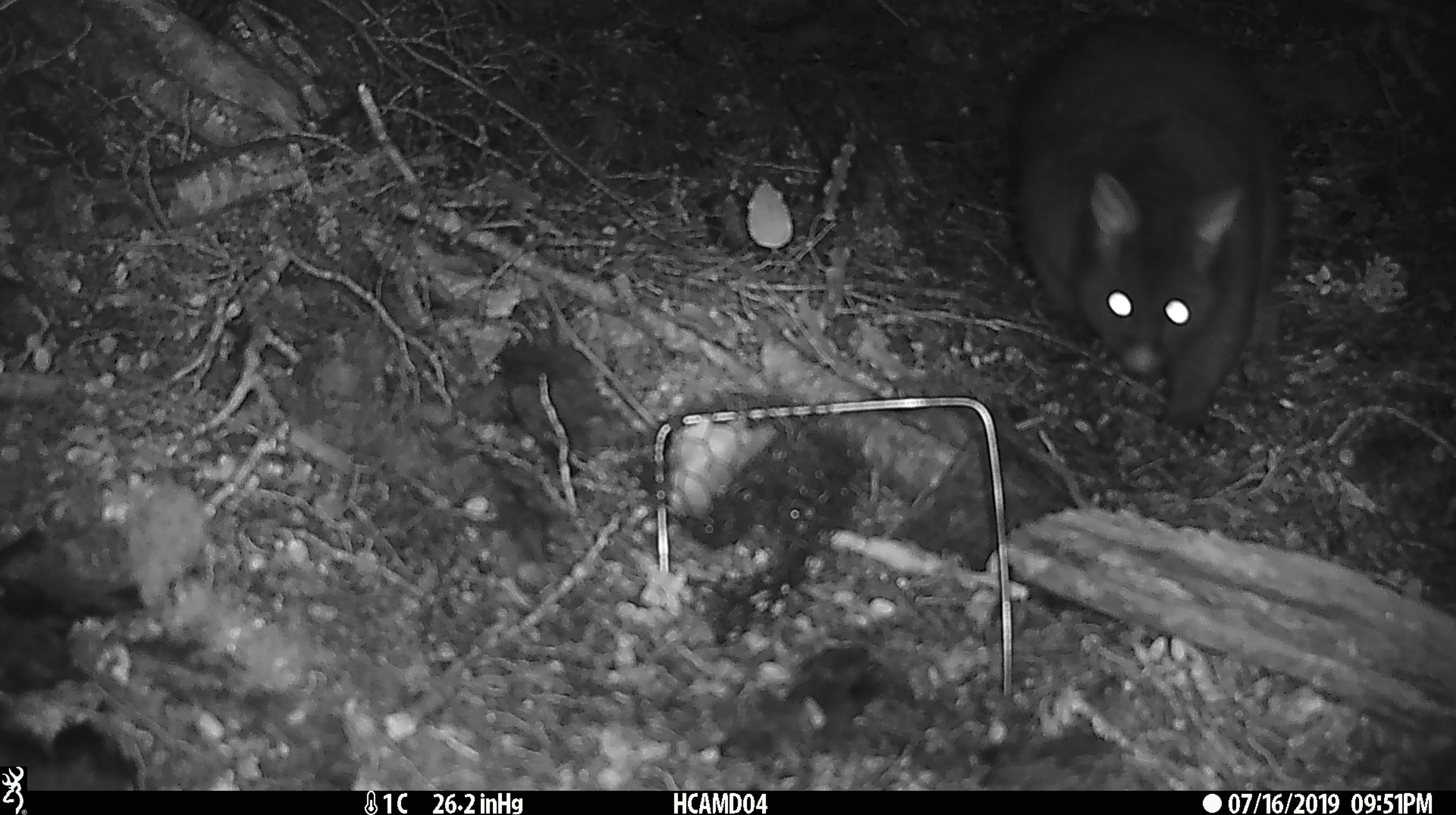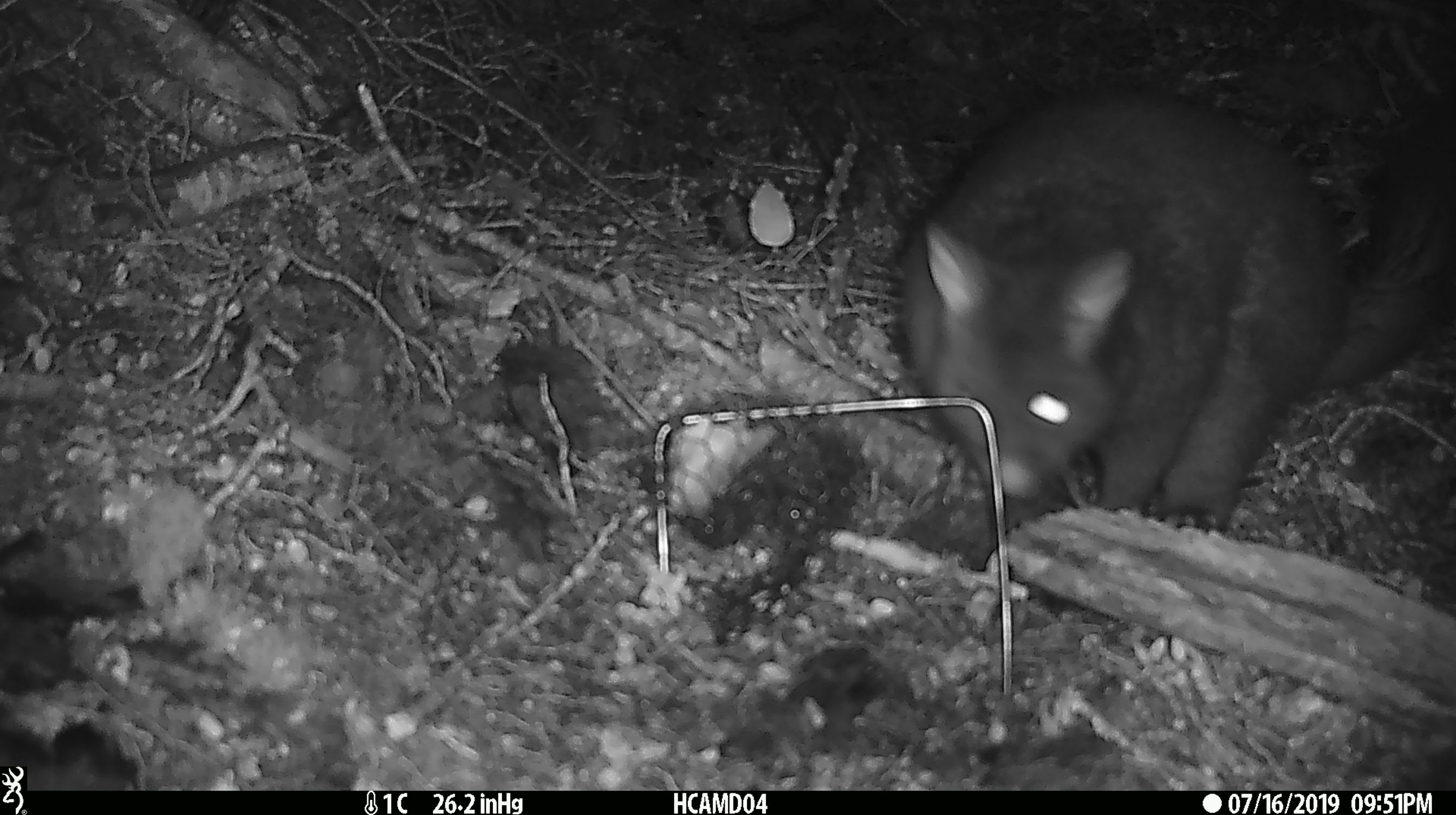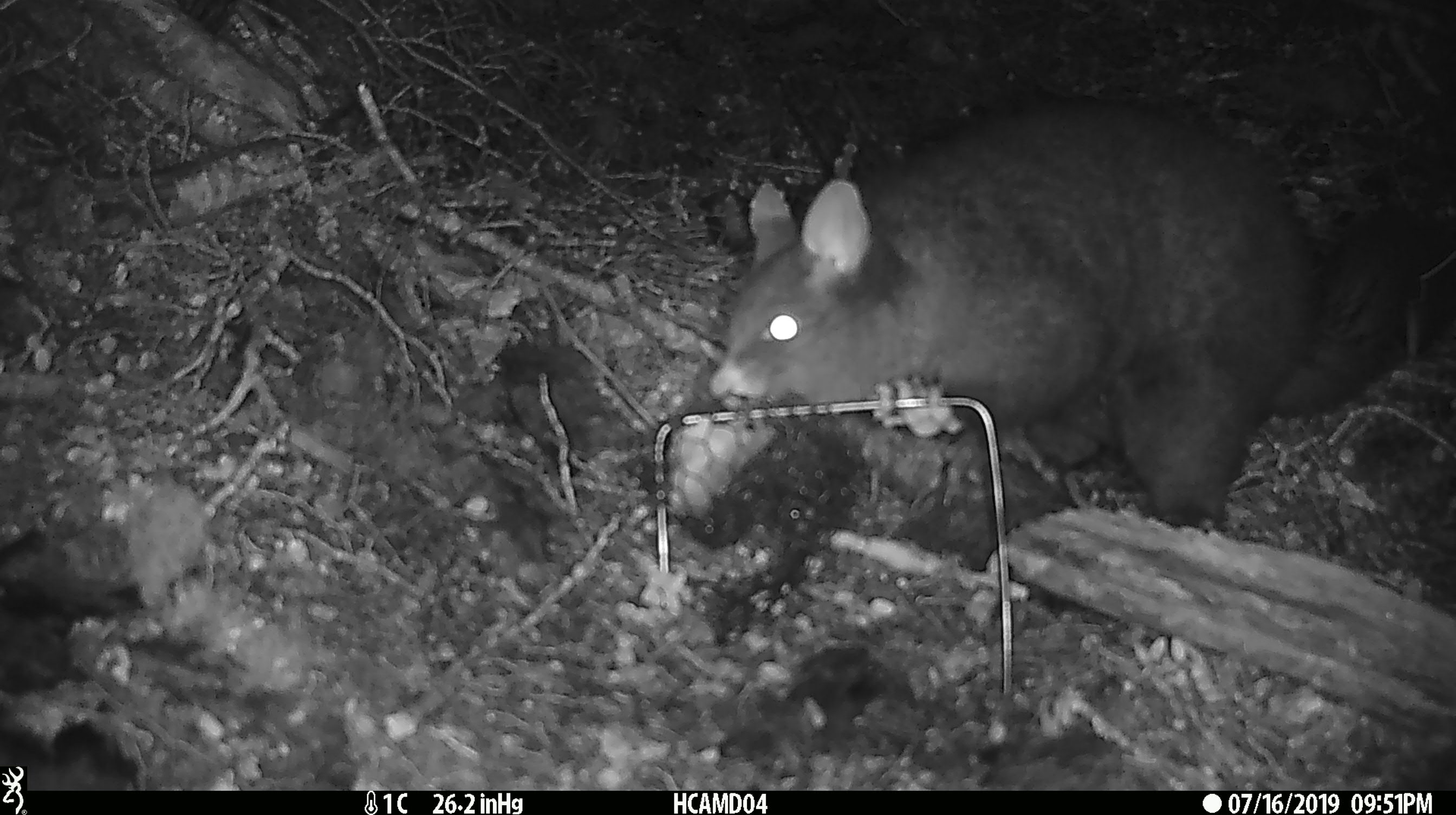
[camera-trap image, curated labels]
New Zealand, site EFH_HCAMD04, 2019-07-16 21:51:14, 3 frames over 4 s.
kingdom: Animalia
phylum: Chordata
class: Mammalia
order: Diprotodontia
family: Phalangeridae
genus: Trichosurus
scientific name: Trichosurus vulpecula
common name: common brushtail possum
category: possum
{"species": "possum (common brushtail possum) (Trichosurus vulpecula)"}